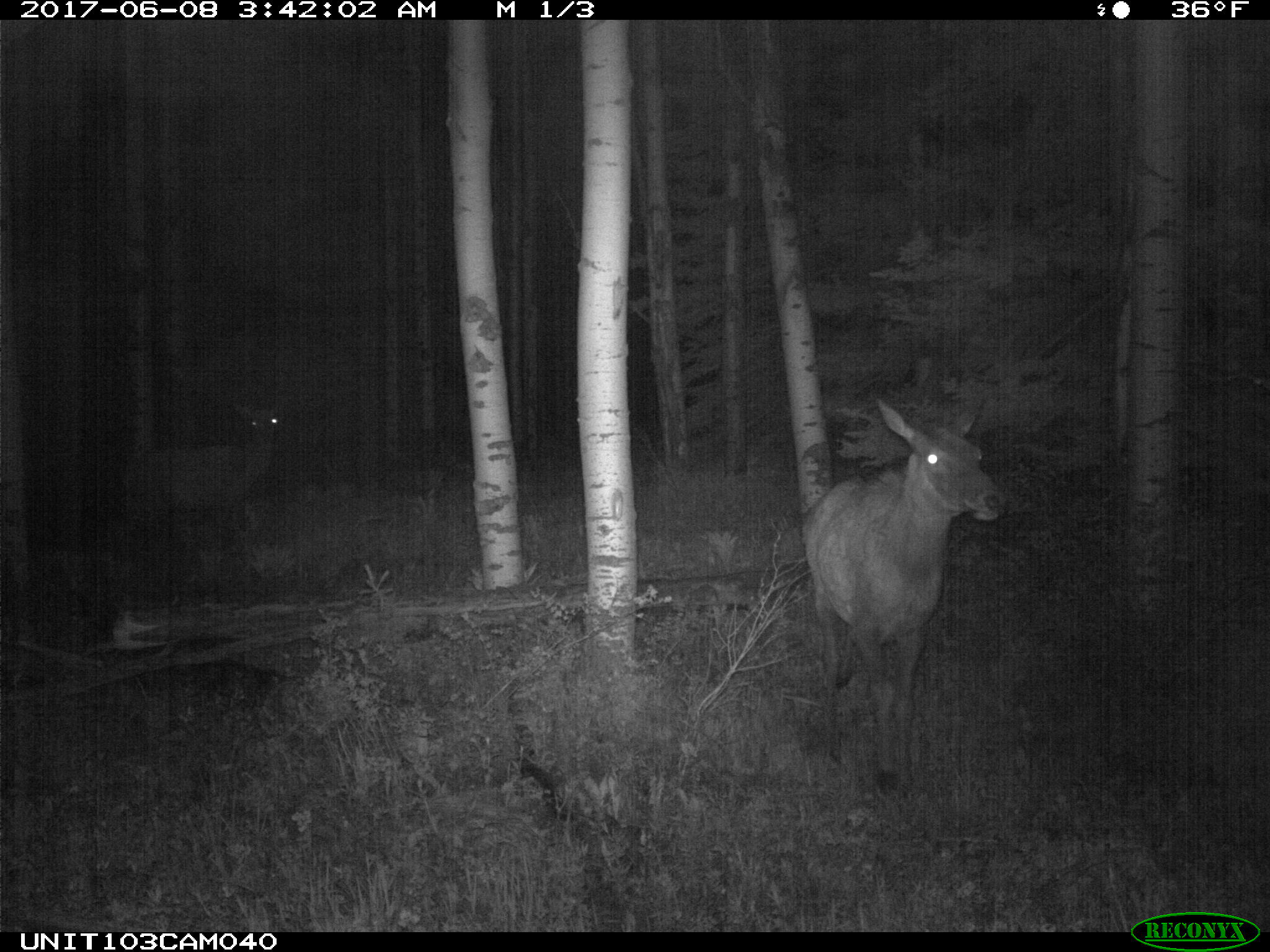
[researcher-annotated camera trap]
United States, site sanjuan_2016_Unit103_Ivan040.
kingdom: Animalia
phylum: Chordata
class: Mammalia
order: Artiodactyla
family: Cervidae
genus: Cervus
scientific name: Cervus elaphus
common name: red deer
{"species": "Cervus elaphus (red deer)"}